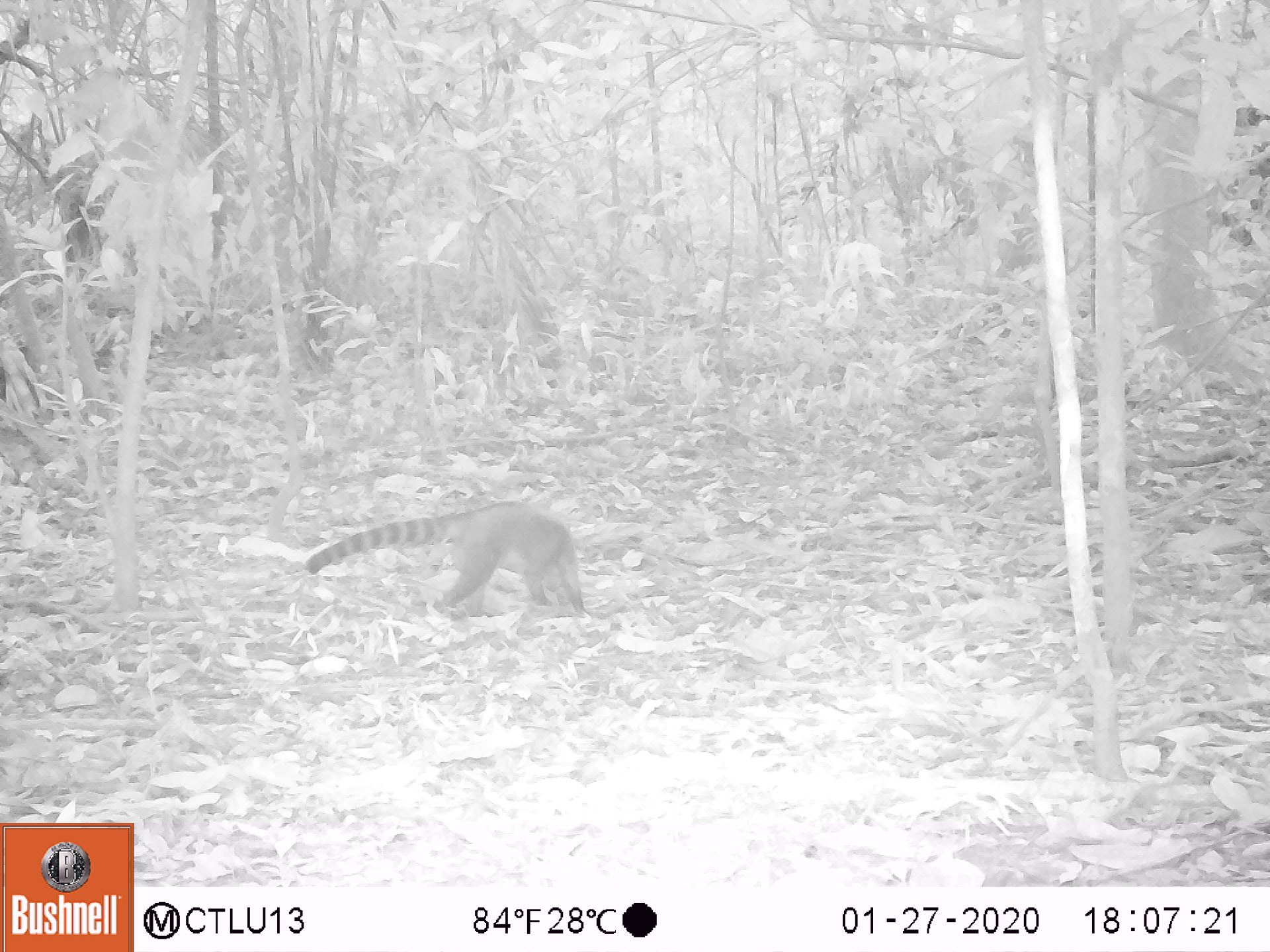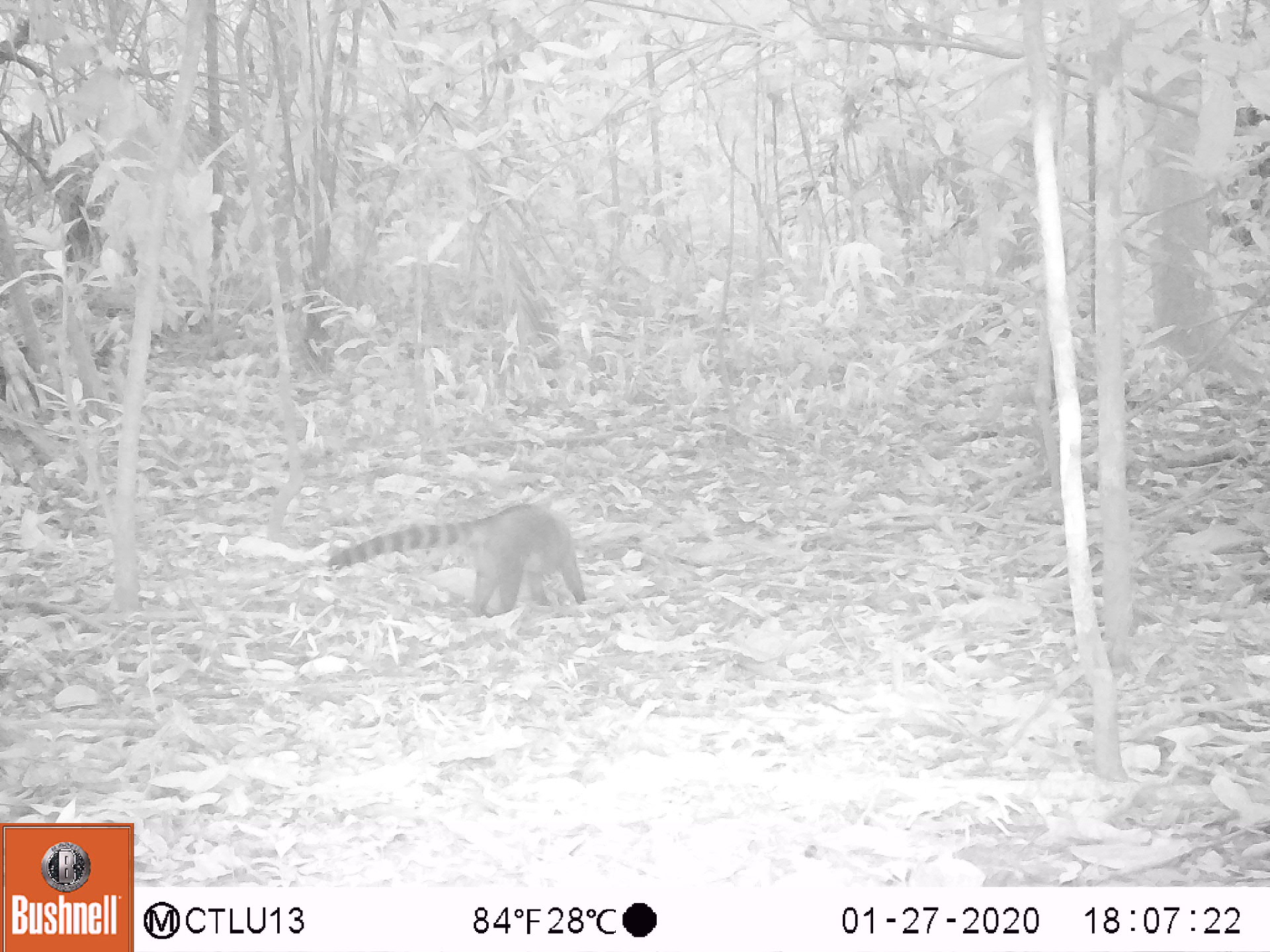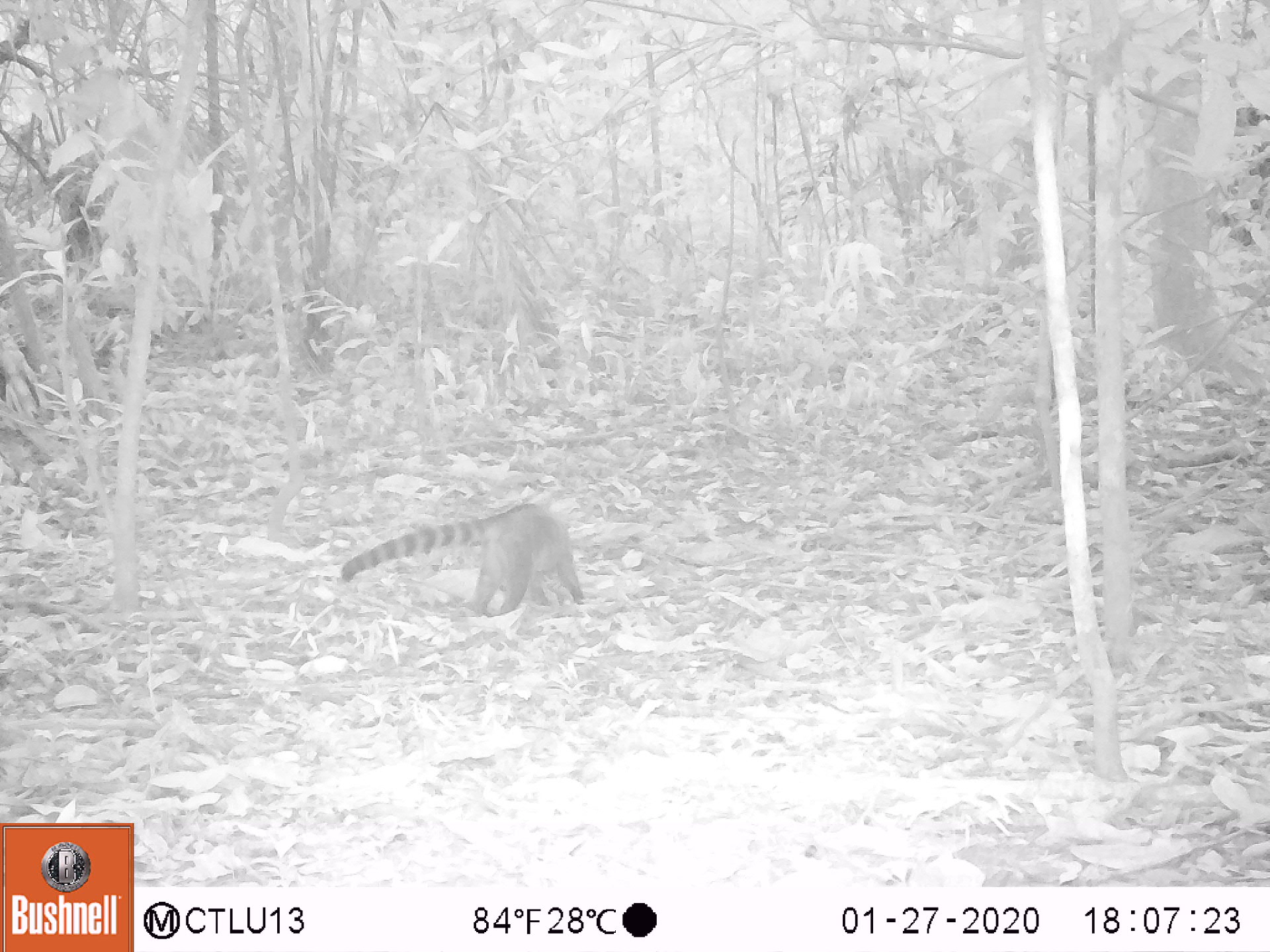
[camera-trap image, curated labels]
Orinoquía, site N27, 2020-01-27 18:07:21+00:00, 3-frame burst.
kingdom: Animalia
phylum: Chordata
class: Mammalia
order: Carnivora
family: Procyonidae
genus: Nasua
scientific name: Nasua nasua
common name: south american coati